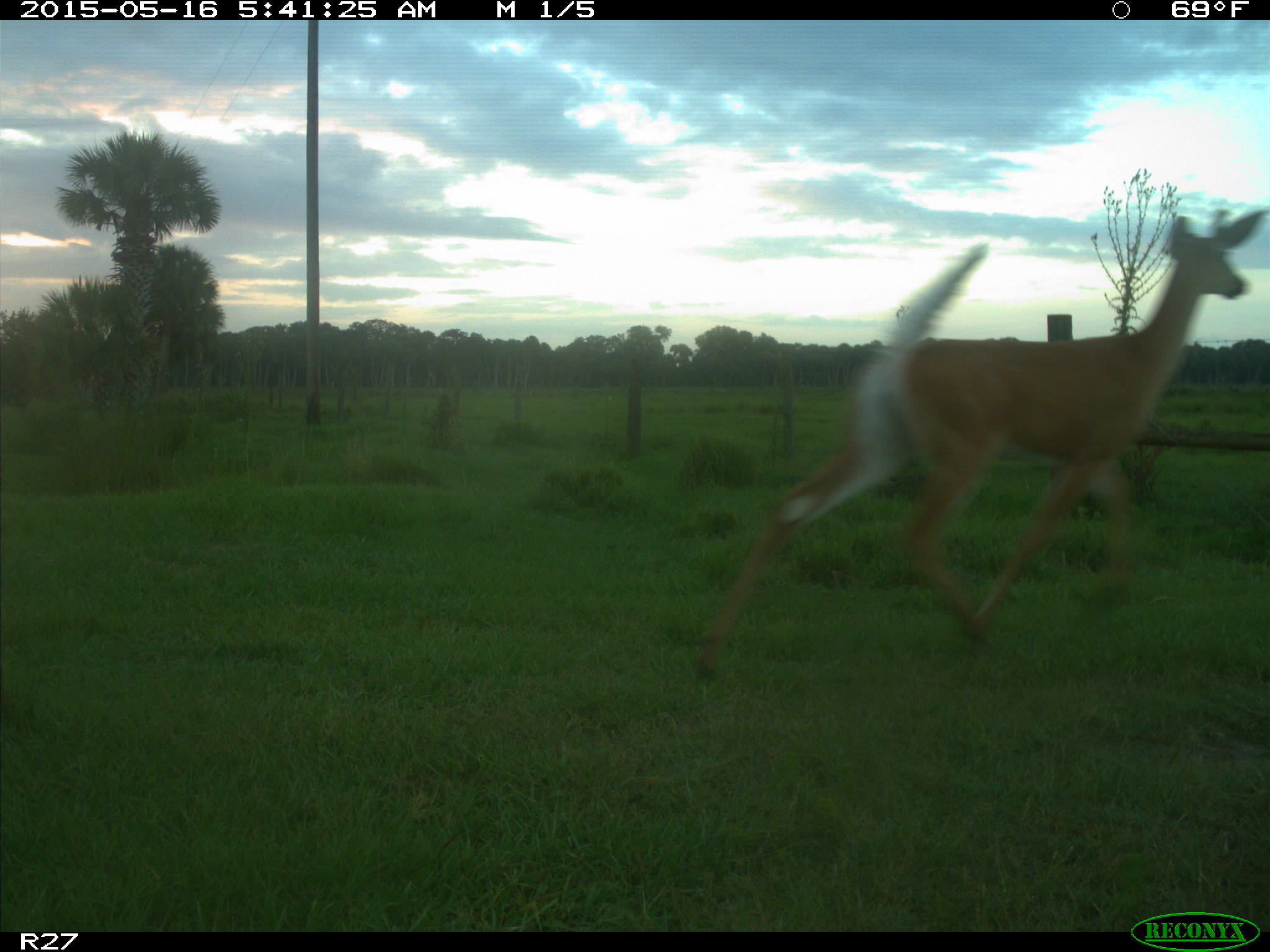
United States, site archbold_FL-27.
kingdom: Animalia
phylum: Chordata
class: Mammalia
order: Artiodactyla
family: Cervidae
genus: Odocoileus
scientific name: Odocoileus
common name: deer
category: unidentified deer